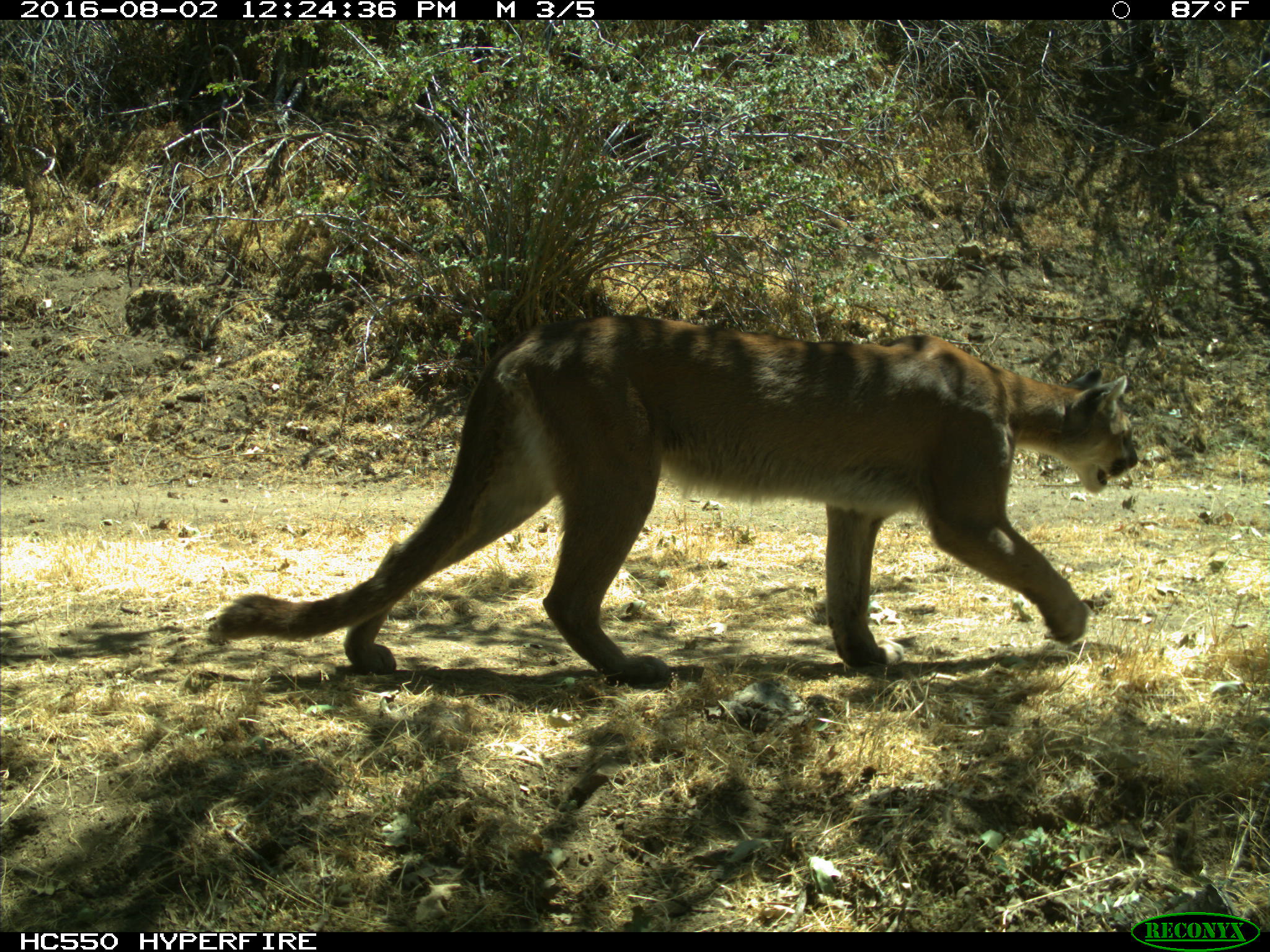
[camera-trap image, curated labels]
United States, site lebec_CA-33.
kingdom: Animalia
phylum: Chordata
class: Mammalia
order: Carnivora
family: Felidae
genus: Puma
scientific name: Puma concolor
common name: mountain lion